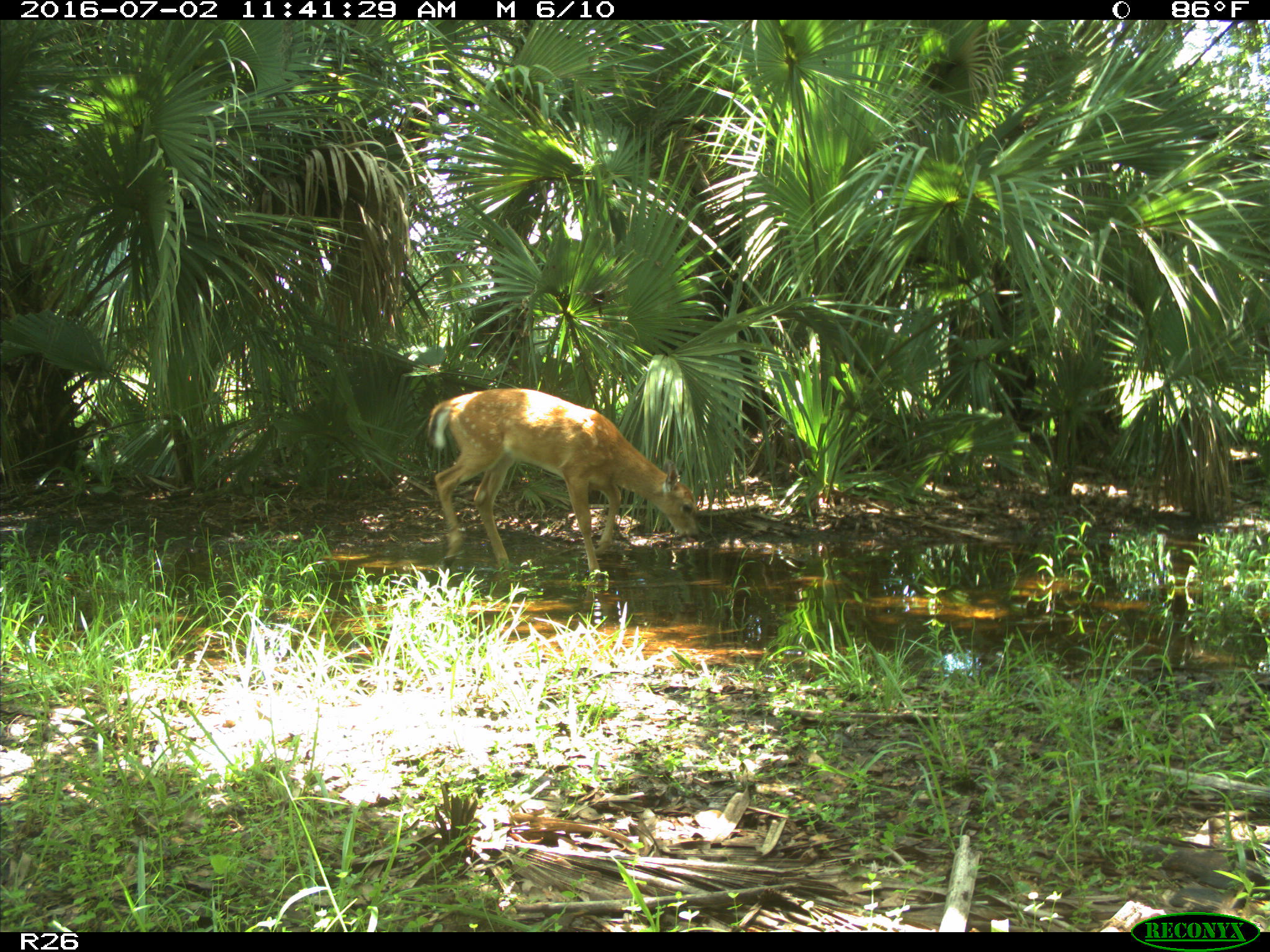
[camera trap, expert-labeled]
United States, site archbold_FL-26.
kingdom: Animalia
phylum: Chordata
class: Mammalia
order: Artiodactyla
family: Cervidae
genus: Odocoileus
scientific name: Odocoileus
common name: deer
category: unidentified deer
Unidentified deer (deer) (Odocoileus).